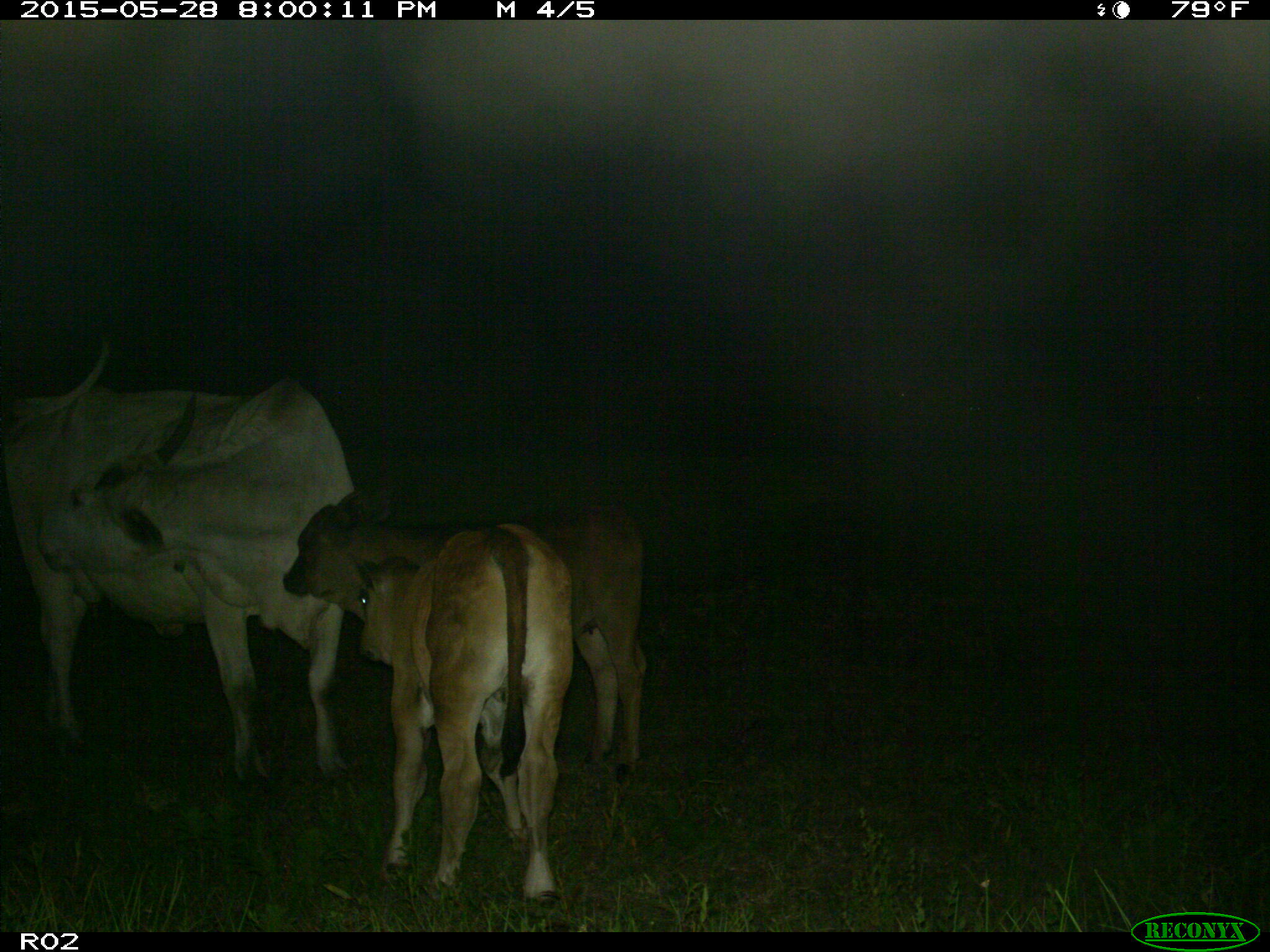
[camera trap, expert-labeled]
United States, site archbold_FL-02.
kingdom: Animalia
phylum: Chordata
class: Mammalia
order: Artiodactyla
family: Bovidae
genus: Bos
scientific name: Bos taurus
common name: domestic cow